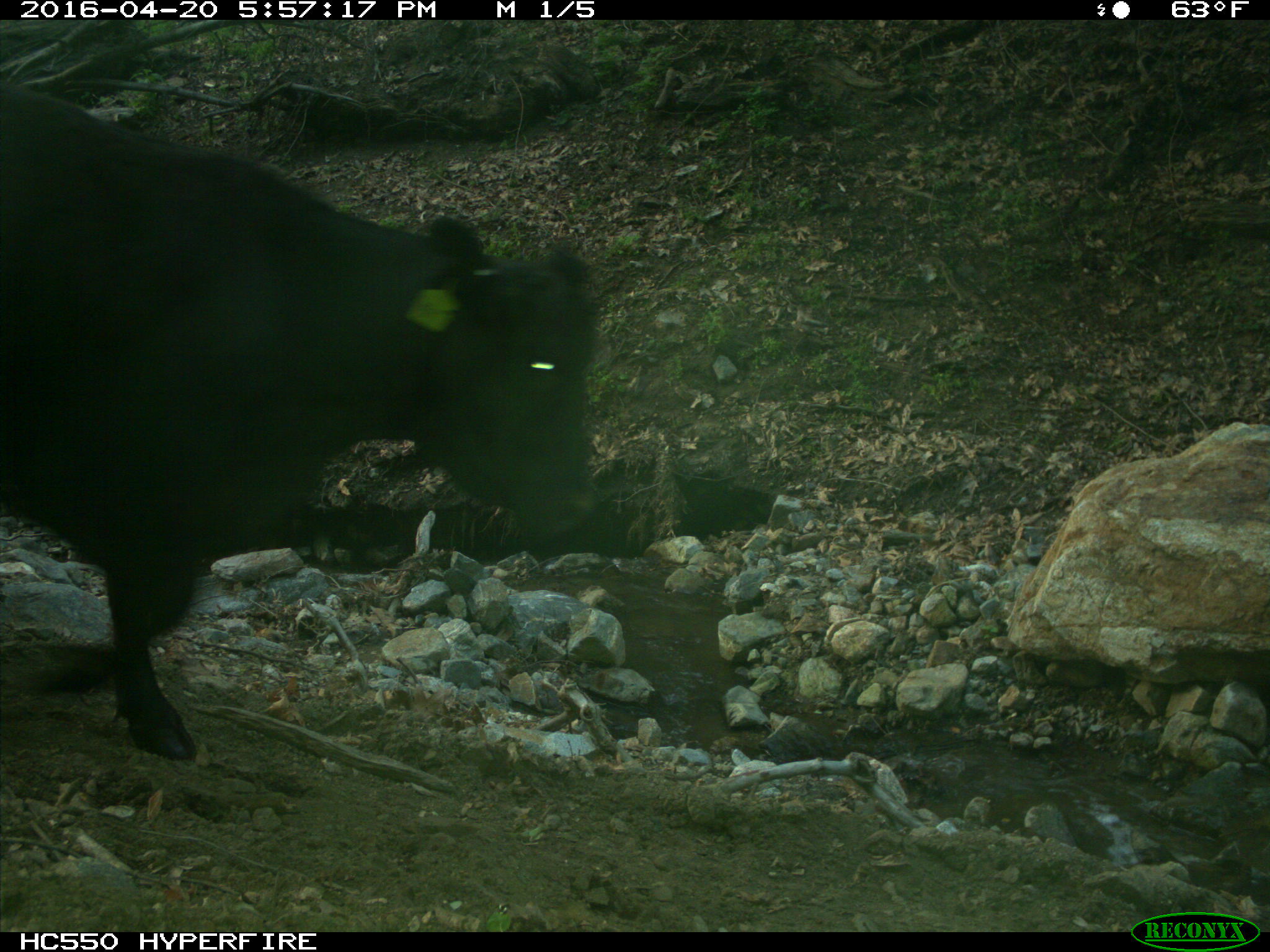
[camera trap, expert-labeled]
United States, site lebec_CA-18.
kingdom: Animalia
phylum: Chordata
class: Mammalia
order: Artiodactyla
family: Bovidae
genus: Bos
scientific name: Bos taurus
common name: domestic cow